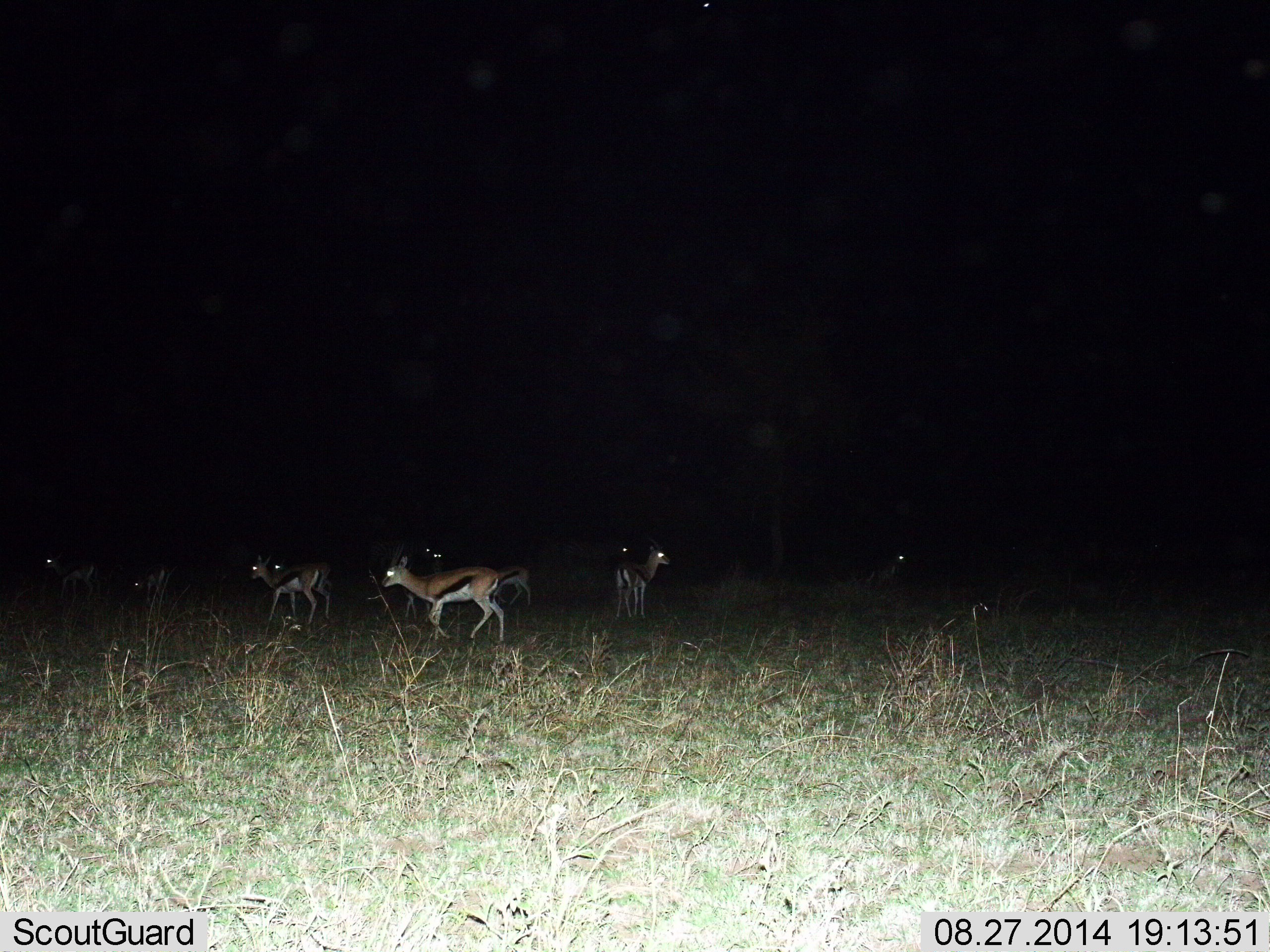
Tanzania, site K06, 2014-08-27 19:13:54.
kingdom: Animalia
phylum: Chordata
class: Mammalia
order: Artiodactyla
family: Bovidae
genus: Eudorcas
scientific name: Eudorcas thomsonii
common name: thomson's gazelle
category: gazellethomsons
Gazellethomsons (thomson's gazelle) (Eudorcas thomsonii), count 10. Behavior (volunteer vote fractions): standing 80%, resting 0%, moving 80%, interacting 0%. Young present (vote fraction): 10%. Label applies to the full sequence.